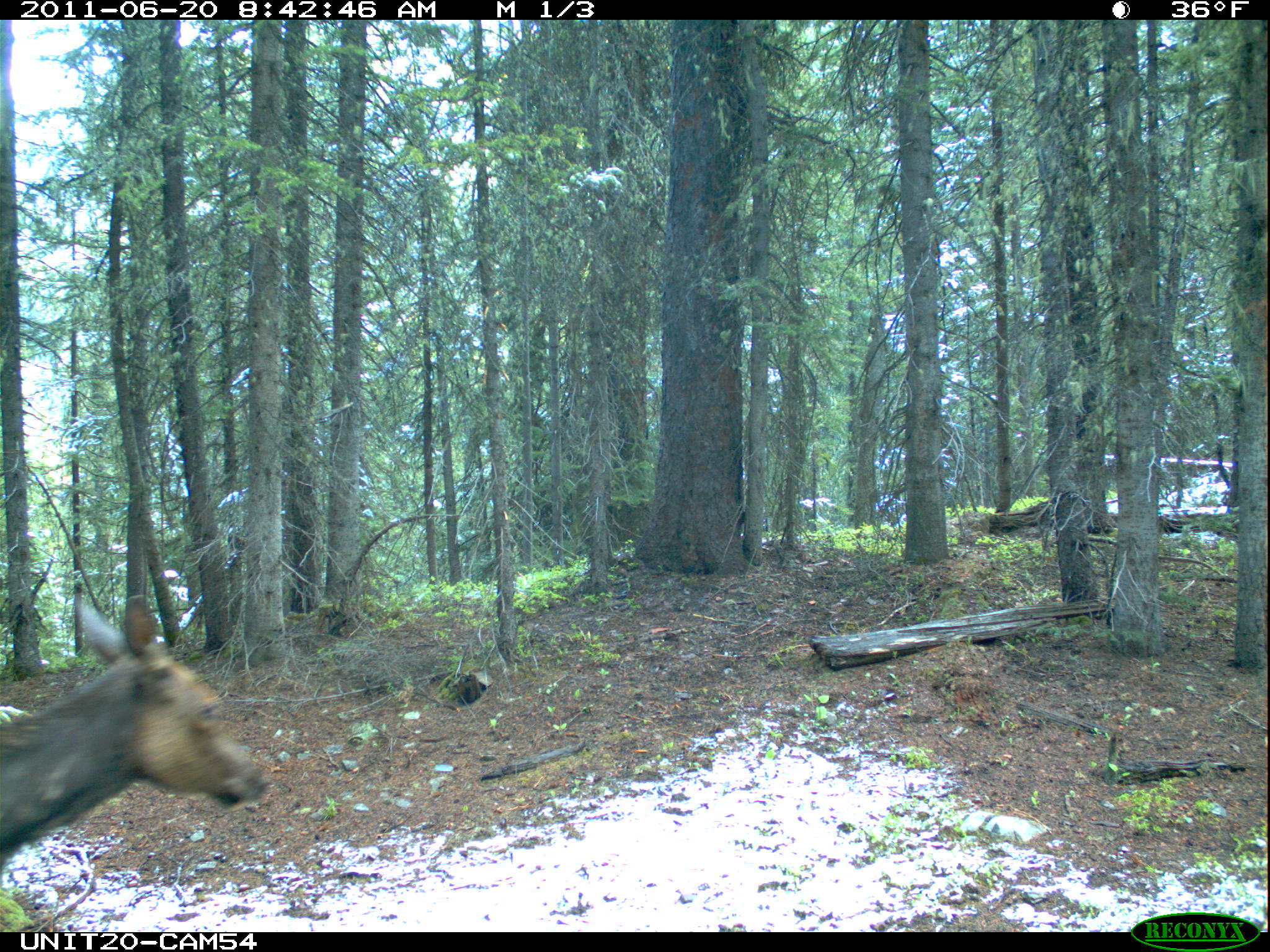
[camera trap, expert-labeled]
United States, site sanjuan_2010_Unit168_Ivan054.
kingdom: Animalia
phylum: Chordata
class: Mammalia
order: Artiodactyla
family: Cervidae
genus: Cervus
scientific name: Cervus elaphus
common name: red deer